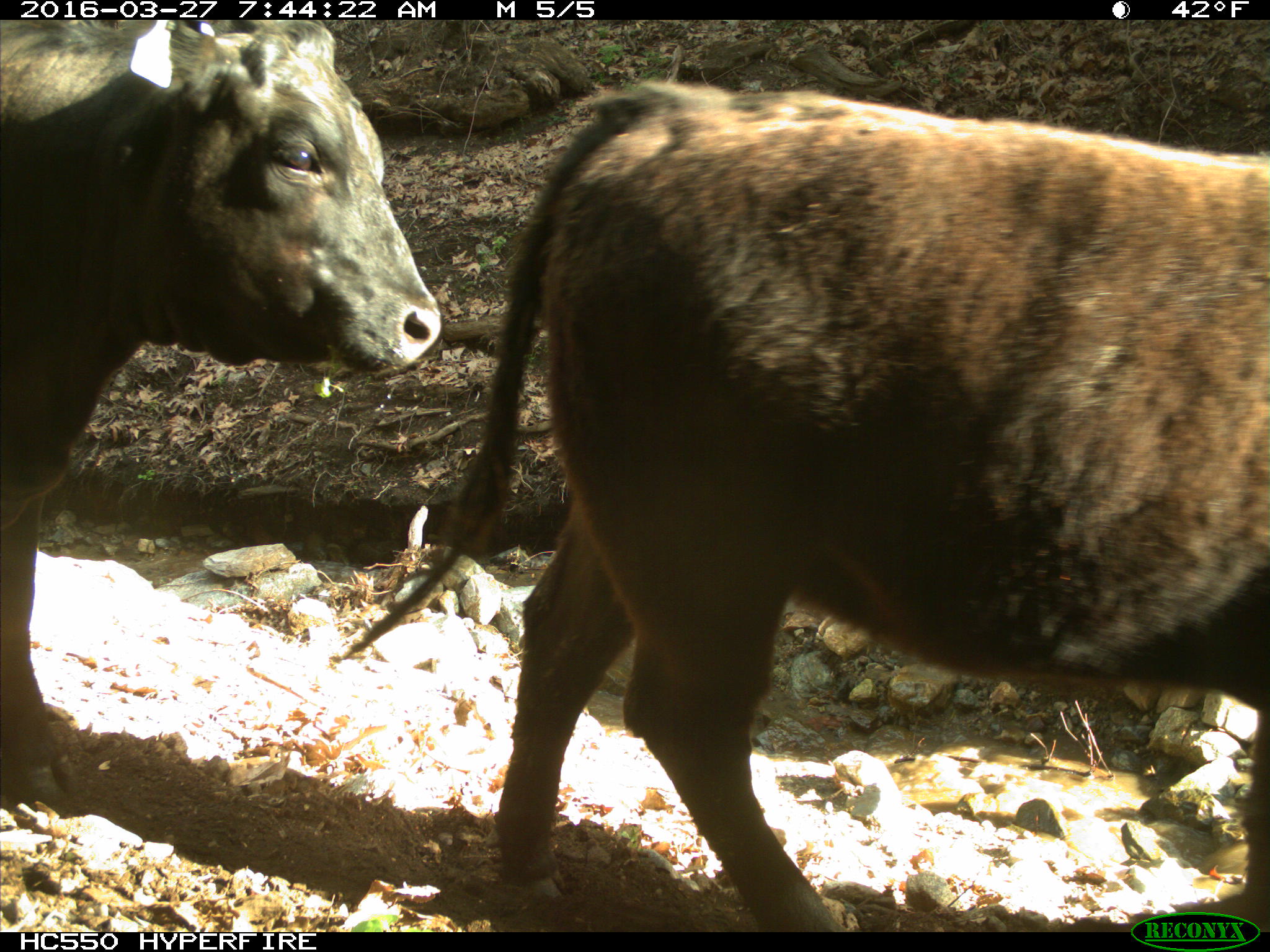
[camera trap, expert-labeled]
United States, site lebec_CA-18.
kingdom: Animalia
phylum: Chordata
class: Mammalia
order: Artiodactyla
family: Bovidae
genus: Bos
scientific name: Bos taurus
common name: domestic cow